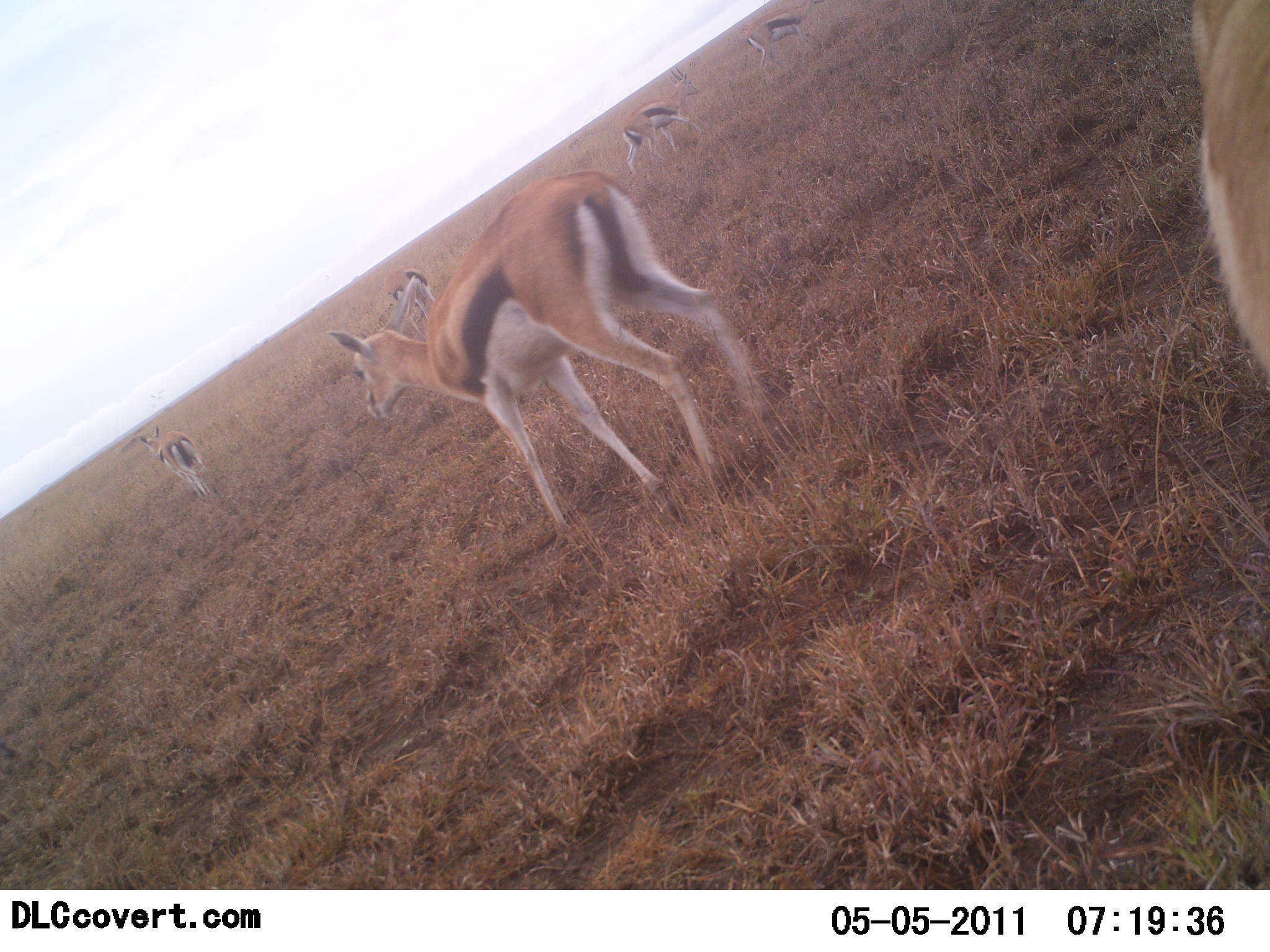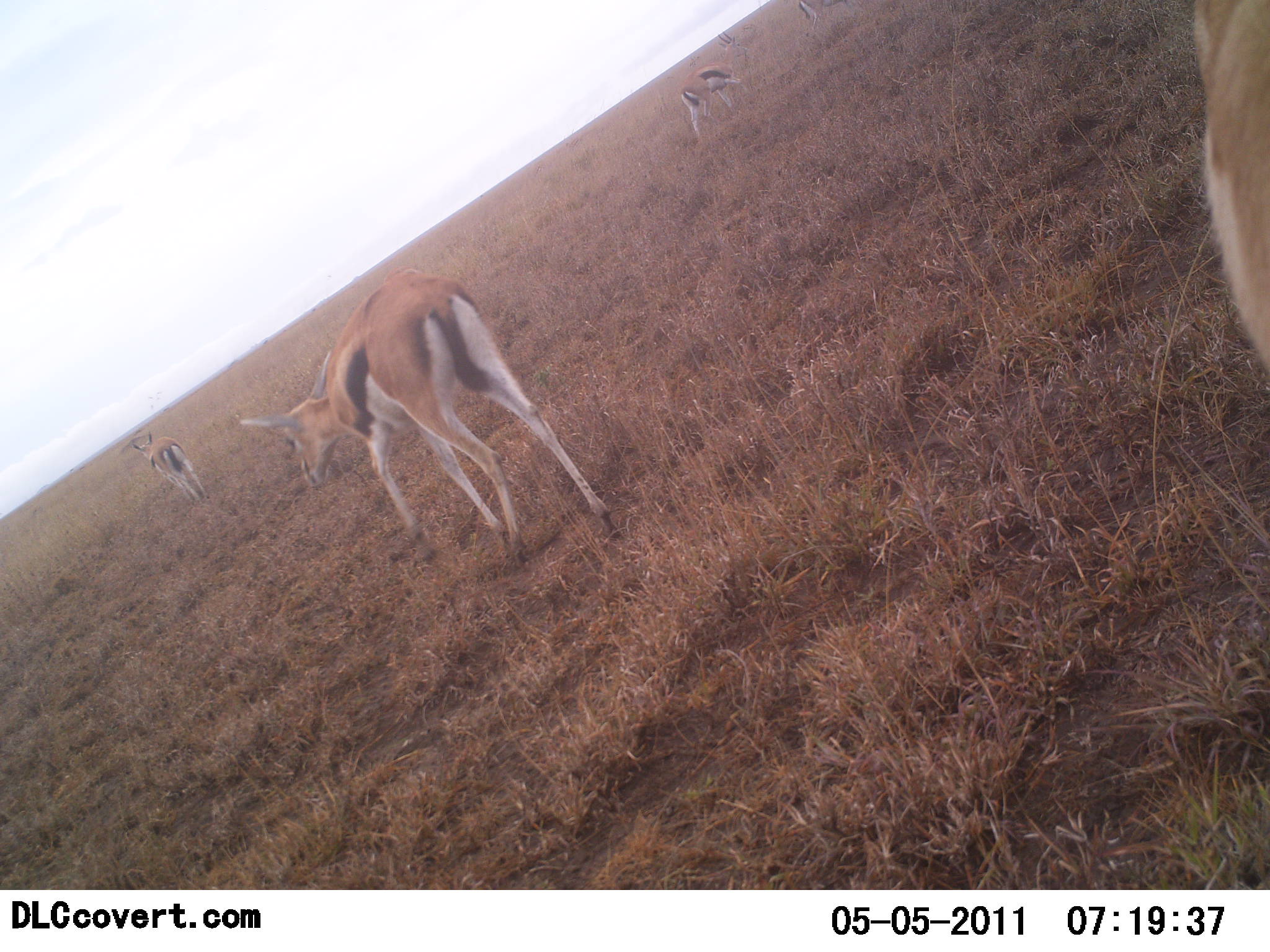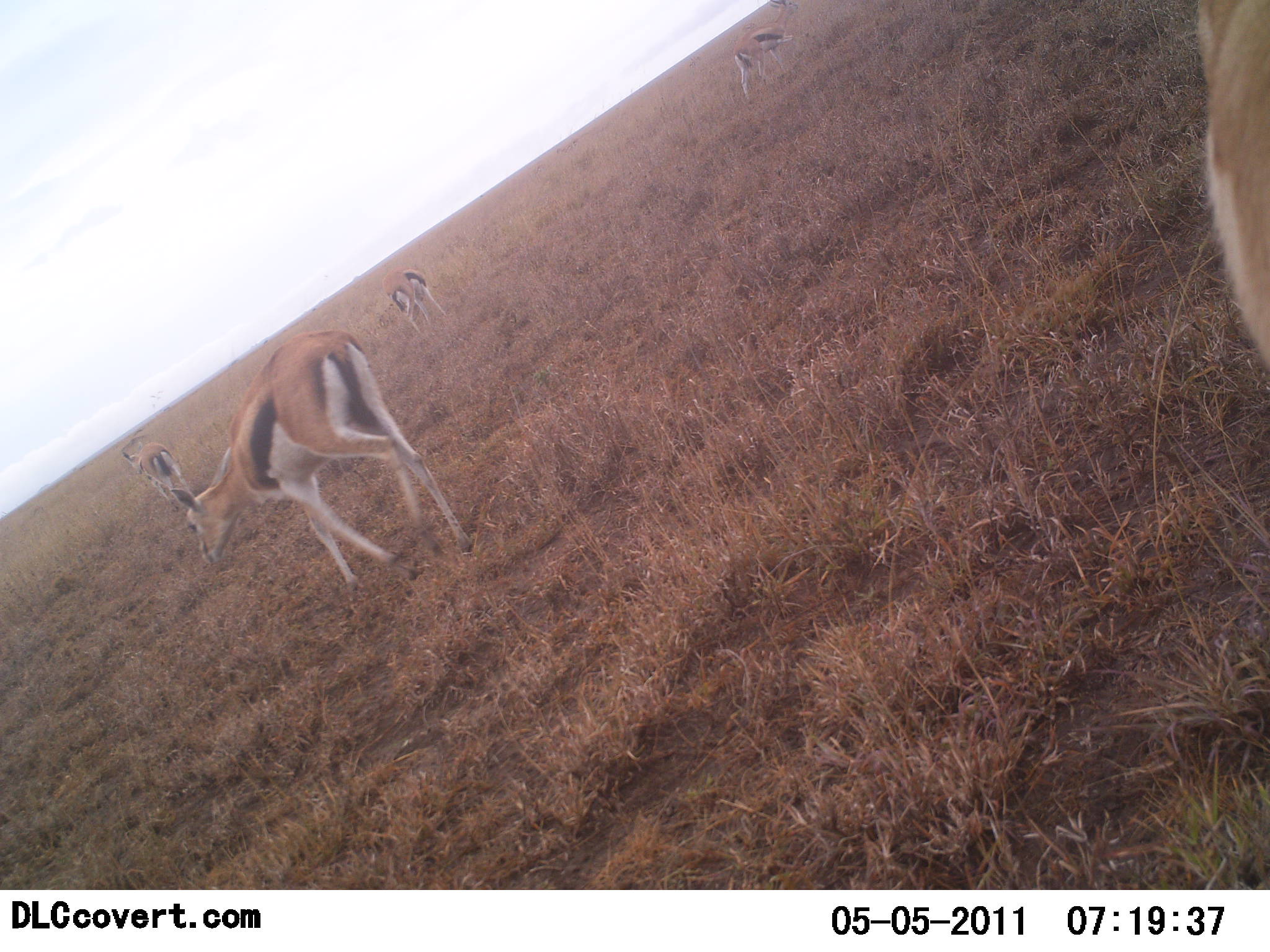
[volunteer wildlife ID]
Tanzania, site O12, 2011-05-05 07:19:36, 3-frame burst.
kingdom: Animalia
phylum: Chordata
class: Mammalia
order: Artiodactyla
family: Bovidae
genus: Eudorcas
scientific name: Eudorcas thomsonii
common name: thomson's gazelle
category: gazellethomsons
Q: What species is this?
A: Gazellethomsons (thomson's gazelle) (Eudorcas thomsonii).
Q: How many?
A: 6.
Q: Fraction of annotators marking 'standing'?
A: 20%.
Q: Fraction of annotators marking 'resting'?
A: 0%.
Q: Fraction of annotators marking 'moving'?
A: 100%.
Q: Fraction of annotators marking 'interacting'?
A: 0%.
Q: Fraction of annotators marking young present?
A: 0%.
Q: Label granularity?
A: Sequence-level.